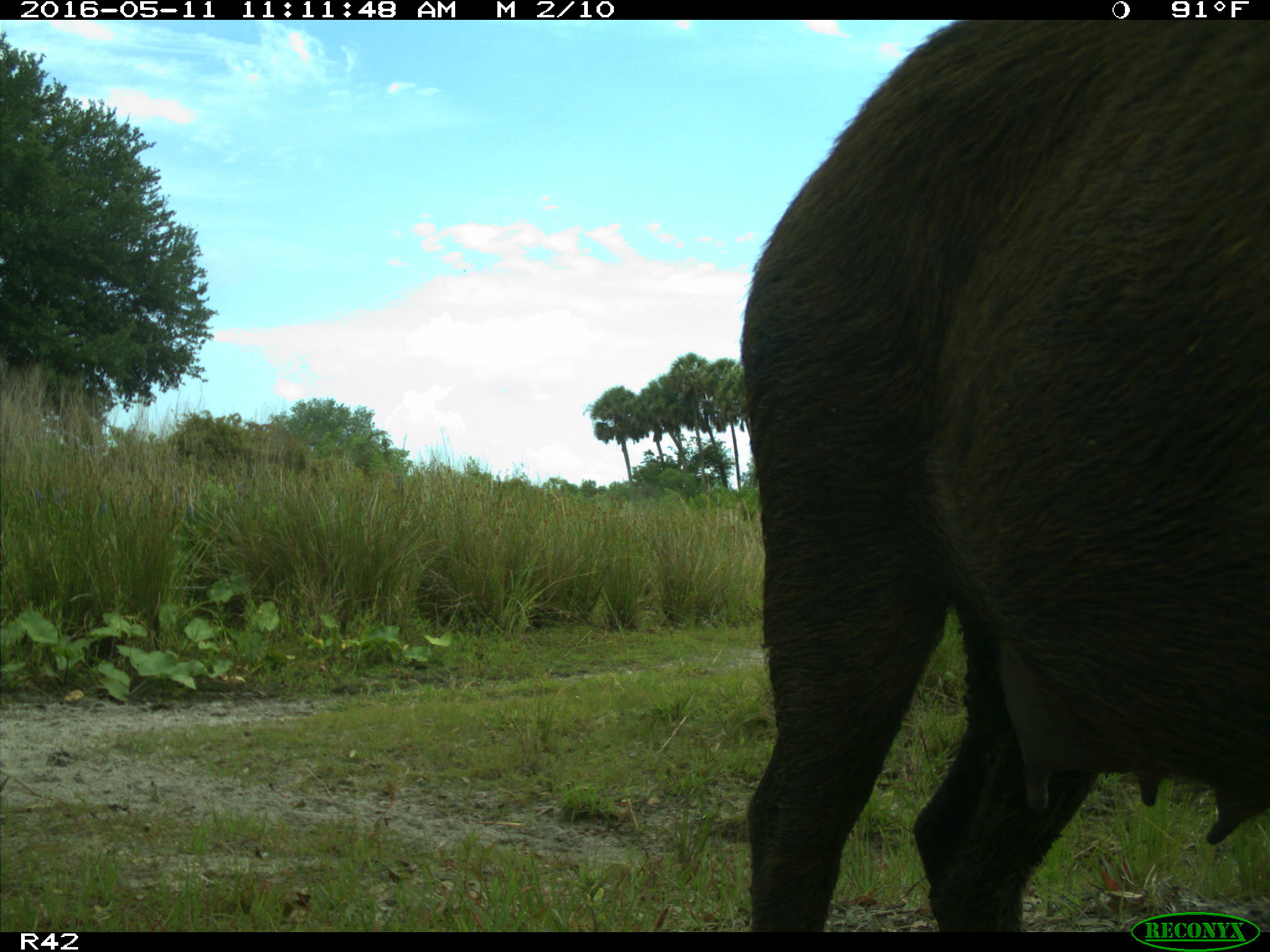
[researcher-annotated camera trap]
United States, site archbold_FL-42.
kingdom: Animalia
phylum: Chordata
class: Mammalia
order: Artiodactyla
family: Suidae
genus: Sus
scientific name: Sus scrofa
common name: wild boar